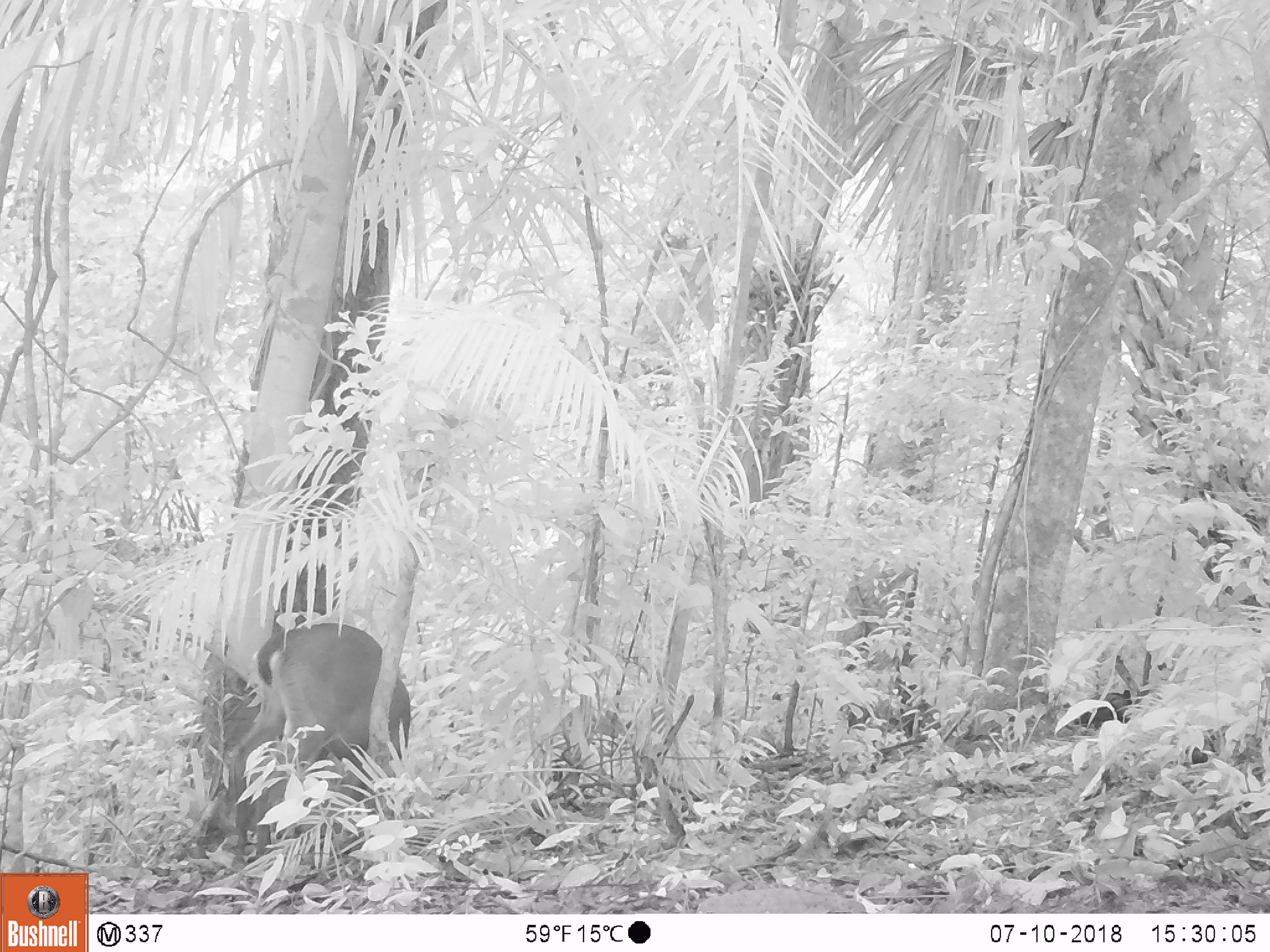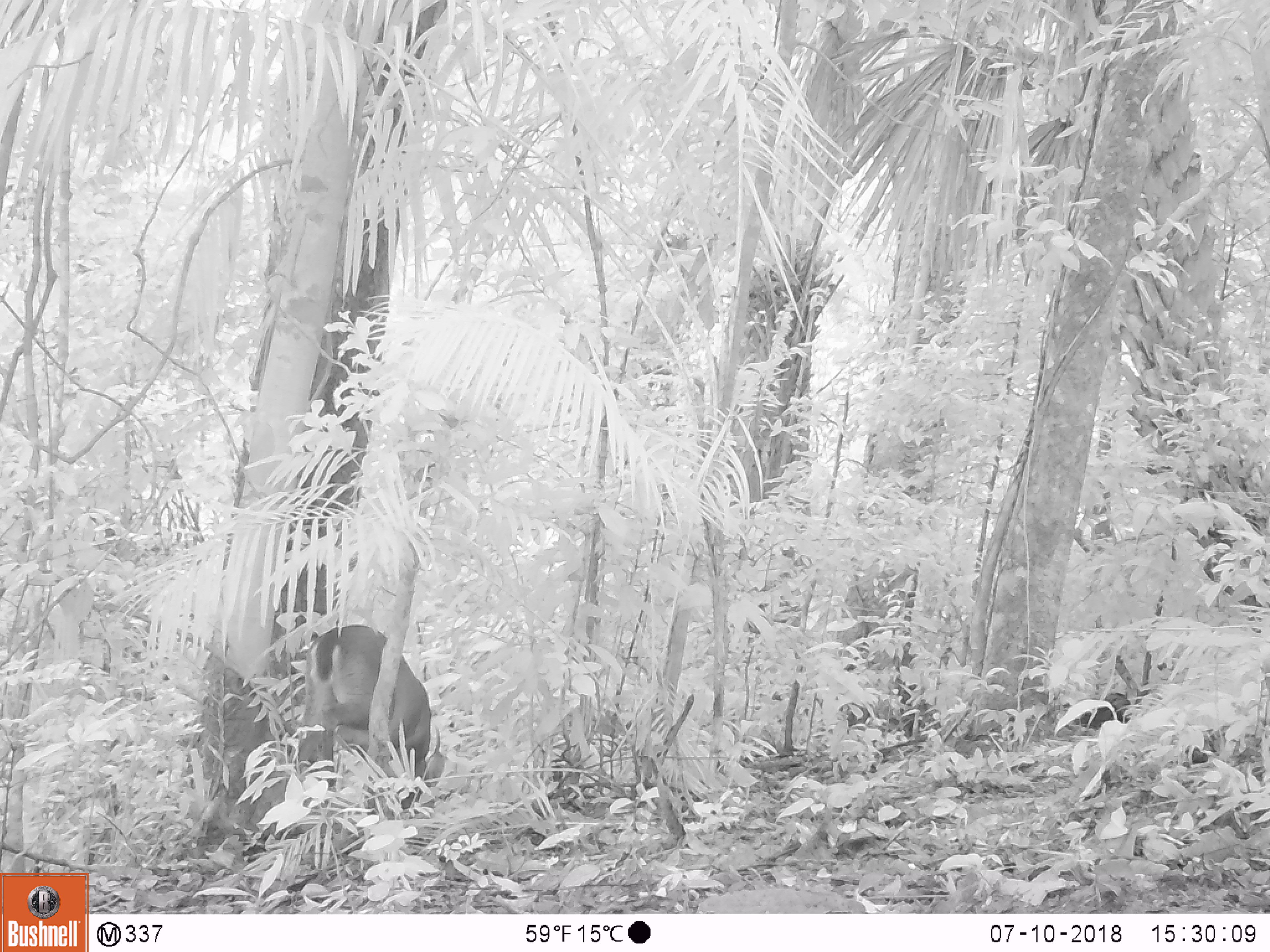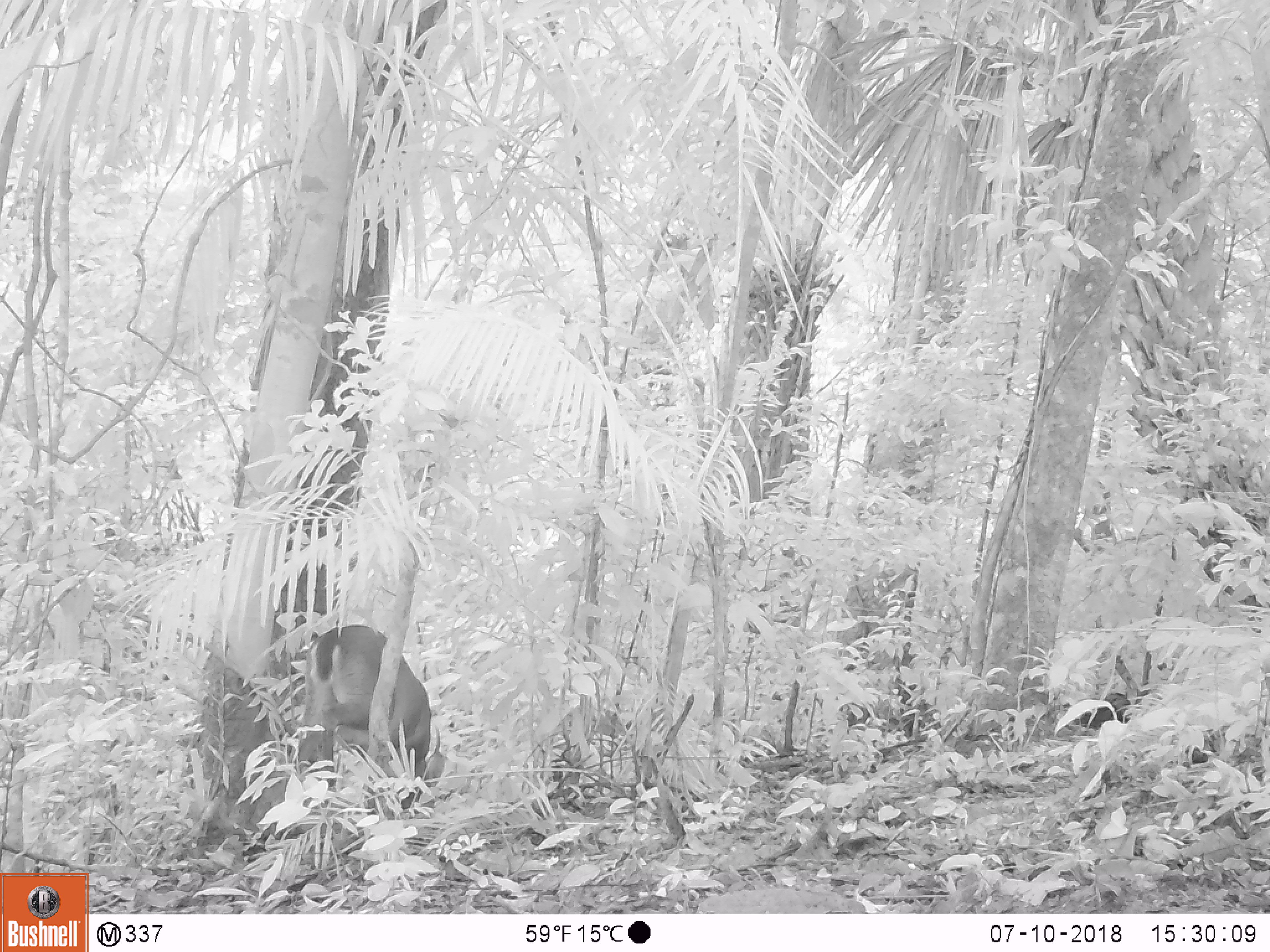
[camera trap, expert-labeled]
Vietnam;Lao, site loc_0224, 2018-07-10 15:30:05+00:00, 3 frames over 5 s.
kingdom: Animalia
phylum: Chordata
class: Aves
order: Galliformes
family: Phasianidae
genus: Gallus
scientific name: Gallus gallus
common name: red junglefowl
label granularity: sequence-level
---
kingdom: Animalia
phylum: Chordata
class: Mammalia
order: Artiodactyla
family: Cervidae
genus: Muntiacus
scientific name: Muntiacus vuquangensis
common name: large-antlered muntjac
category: large antlered muntjac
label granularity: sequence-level